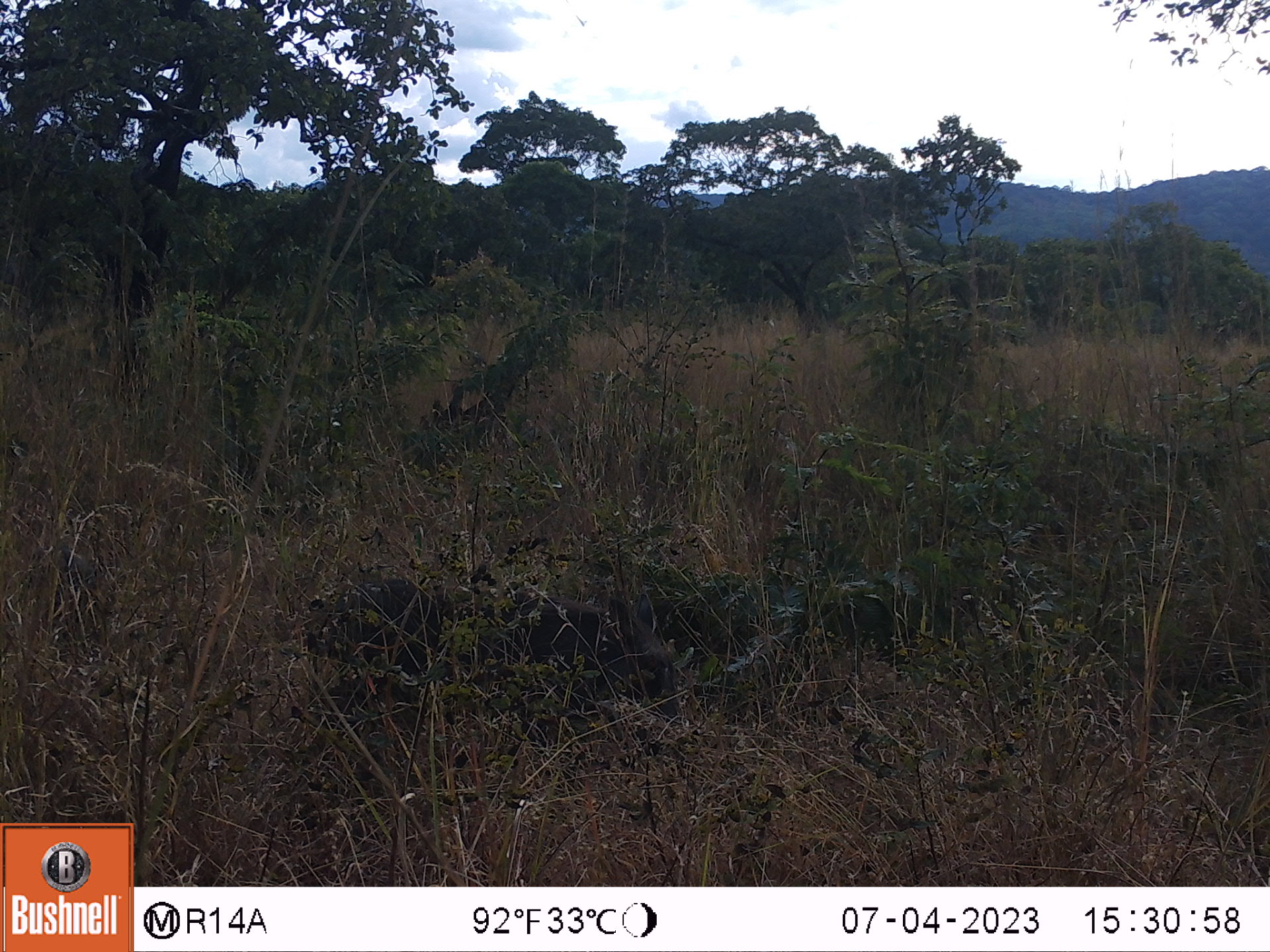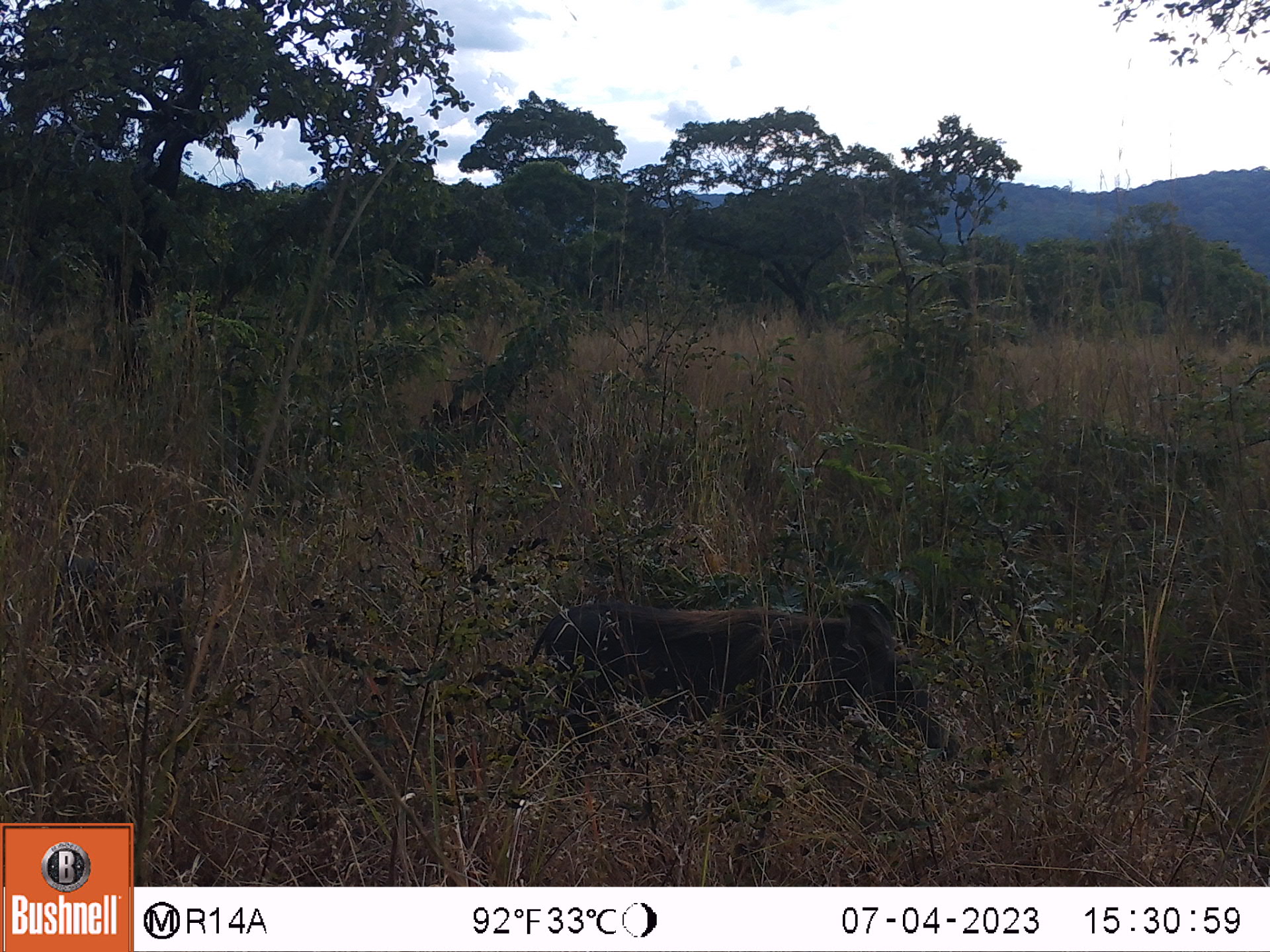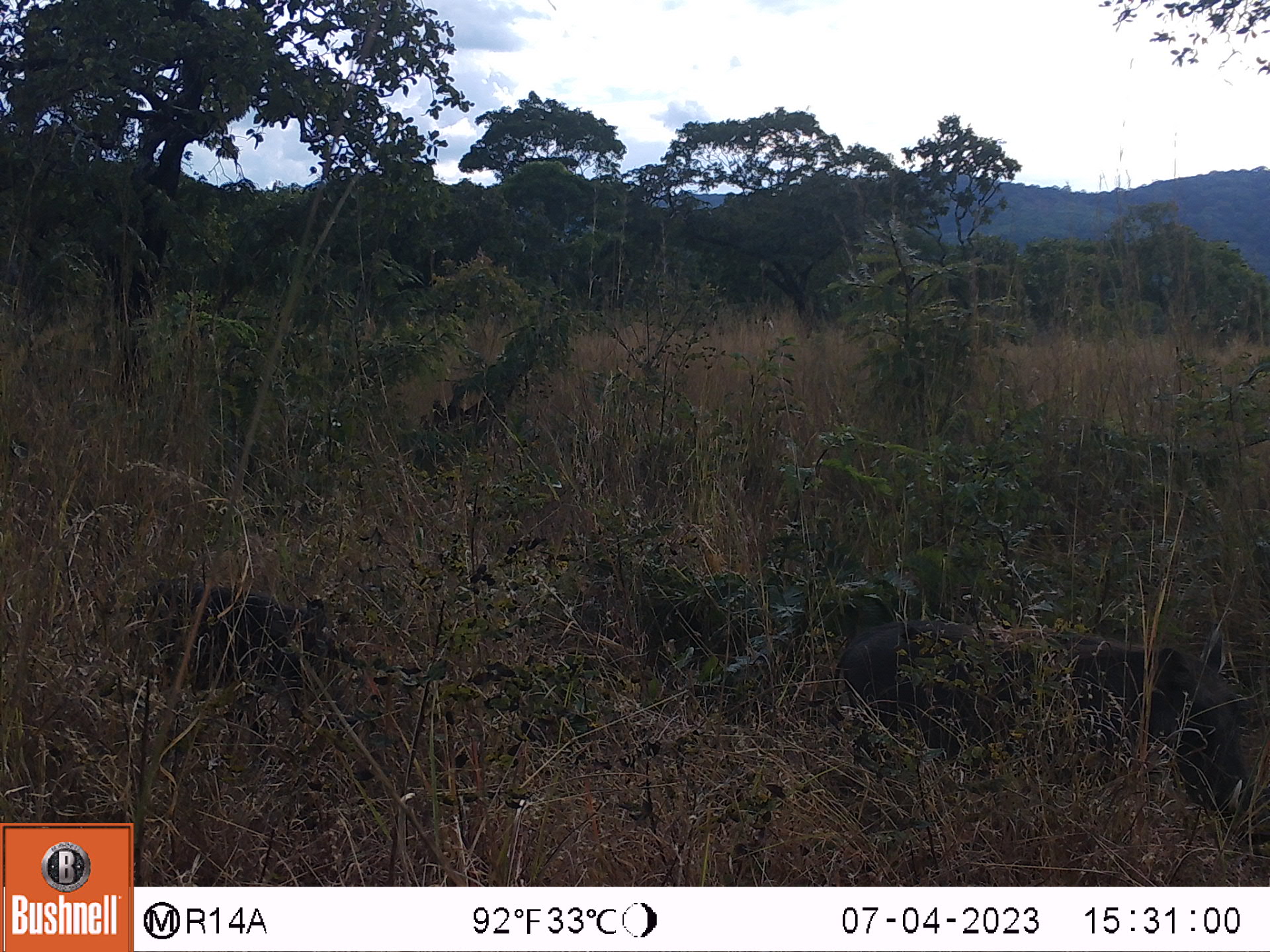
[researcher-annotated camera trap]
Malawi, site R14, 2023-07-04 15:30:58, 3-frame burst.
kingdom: Animalia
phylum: Chordata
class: Mammalia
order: Artiodactyla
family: Suidae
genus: Phacochoerus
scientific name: Phacochoerus africanus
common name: common warthog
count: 1